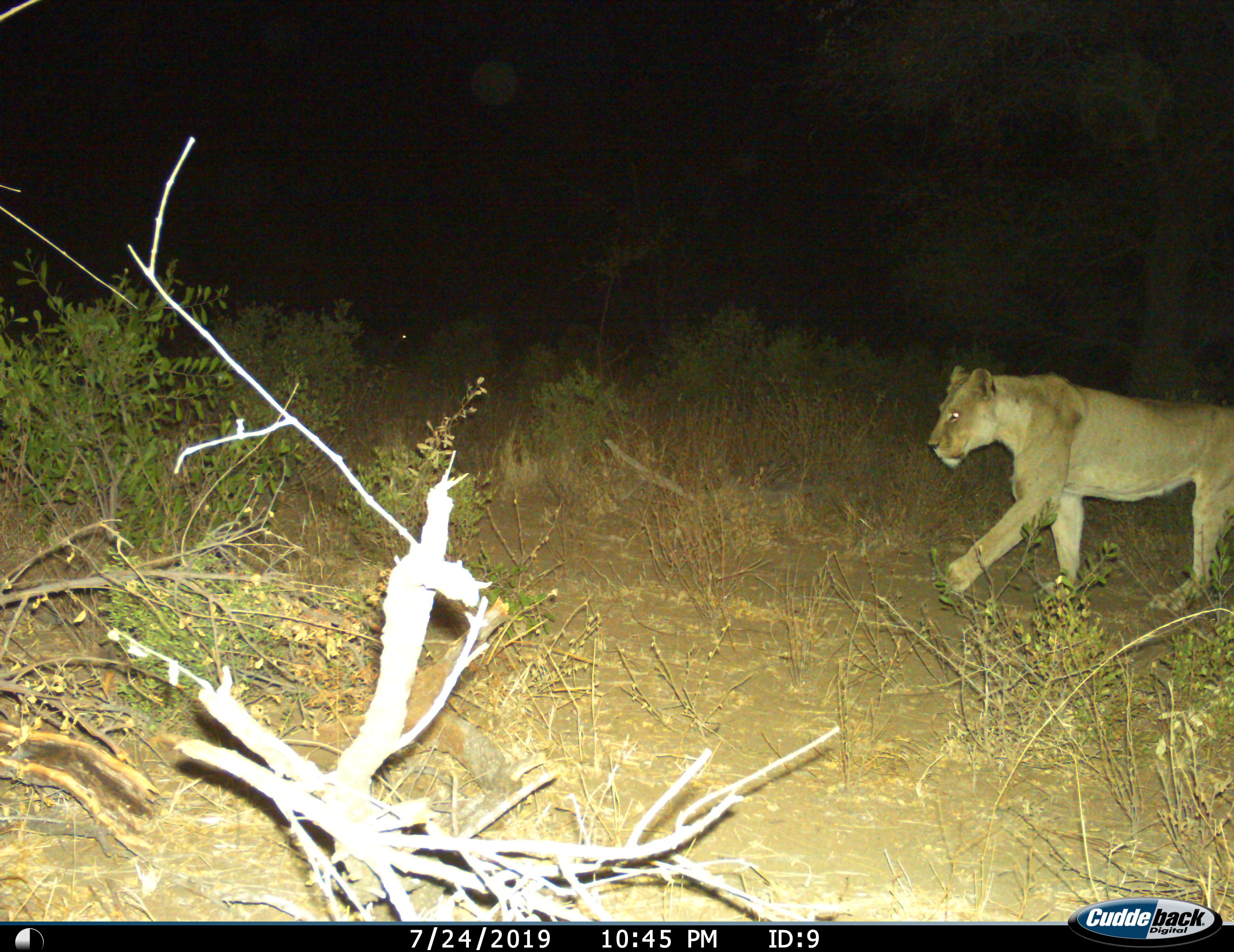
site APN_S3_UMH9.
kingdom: Animalia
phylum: Chordata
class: Mammalia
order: Carnivora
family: Felidae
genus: Panthera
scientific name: Panthera leo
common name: lion female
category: lionfemale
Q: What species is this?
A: Lionfemale (lion female) (Panthera leo).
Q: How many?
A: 1.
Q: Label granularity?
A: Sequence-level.